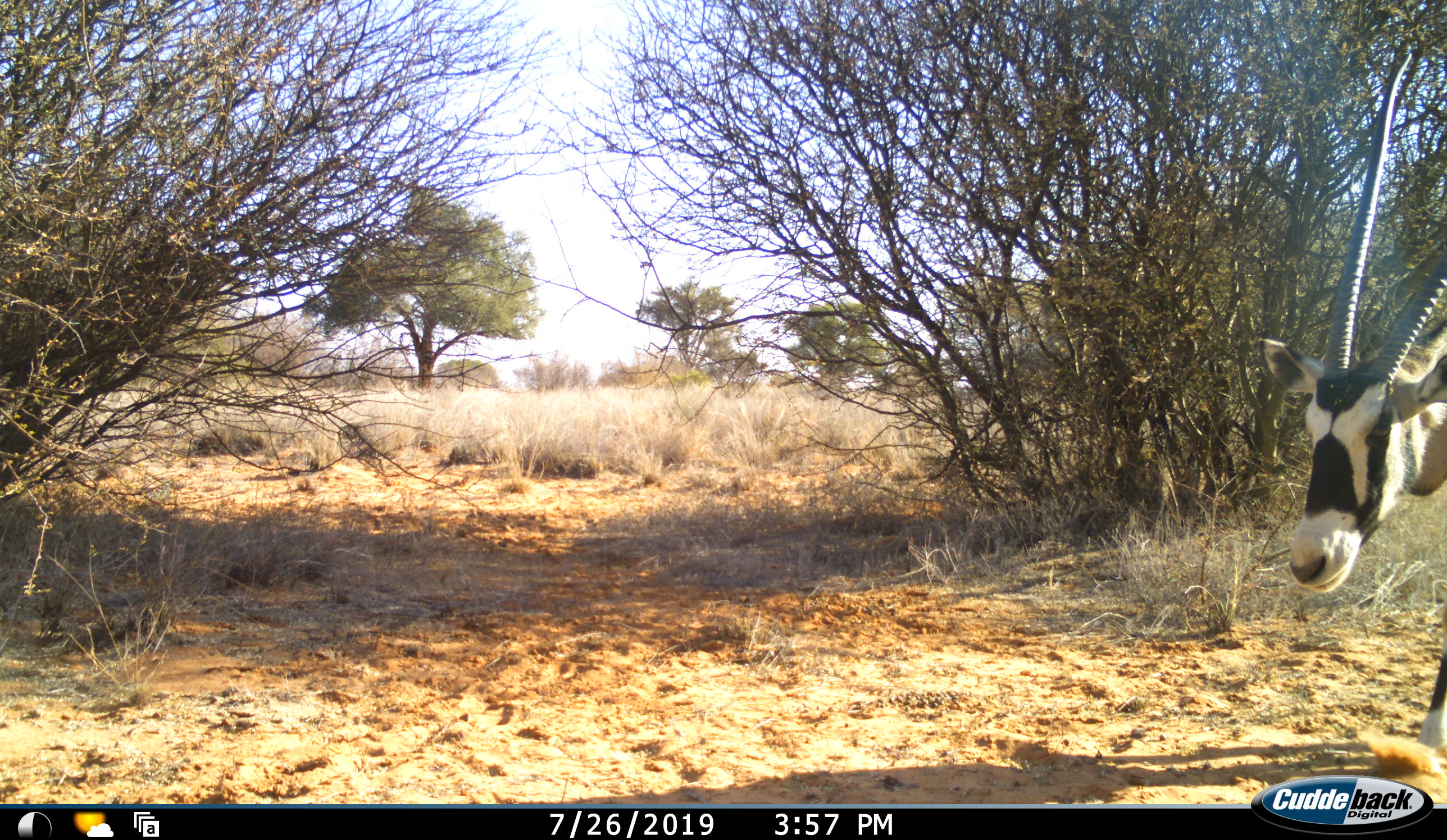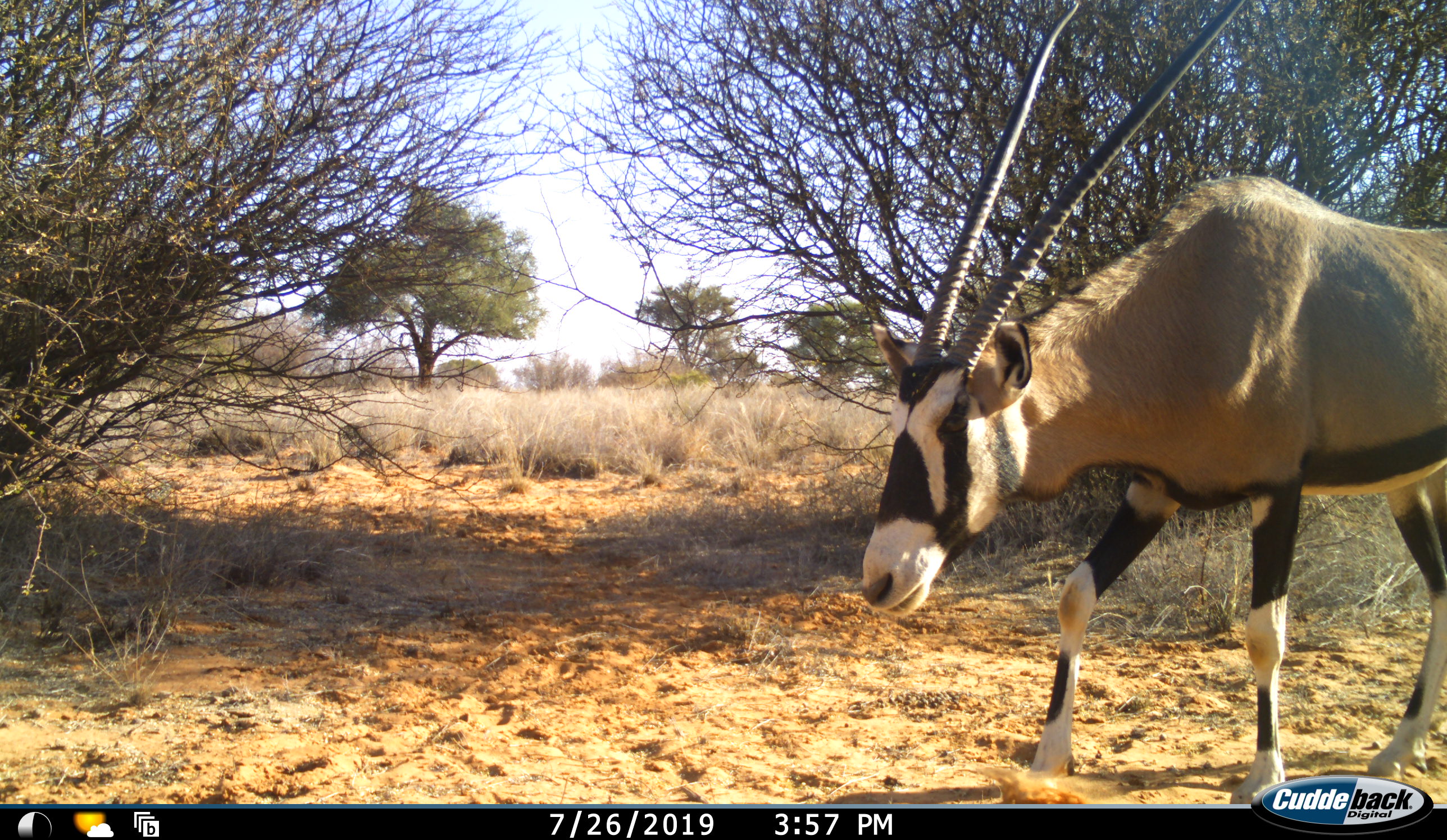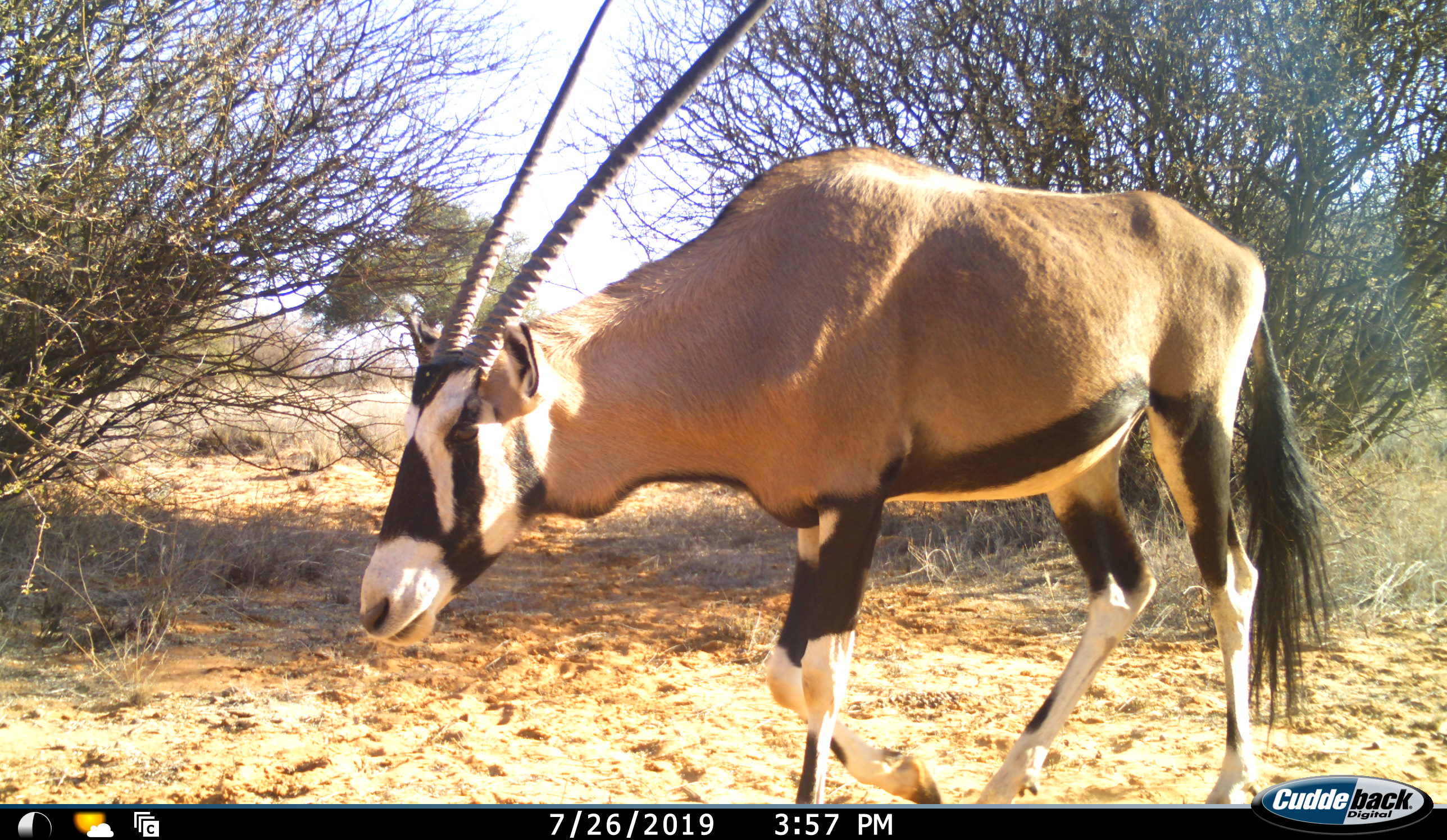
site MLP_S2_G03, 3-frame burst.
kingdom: Animalia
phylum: Chordata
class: Mammalia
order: Artiodactyla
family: Bovidae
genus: Oryx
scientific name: Oryx gazella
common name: gemsbok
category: oryx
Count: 1.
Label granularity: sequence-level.